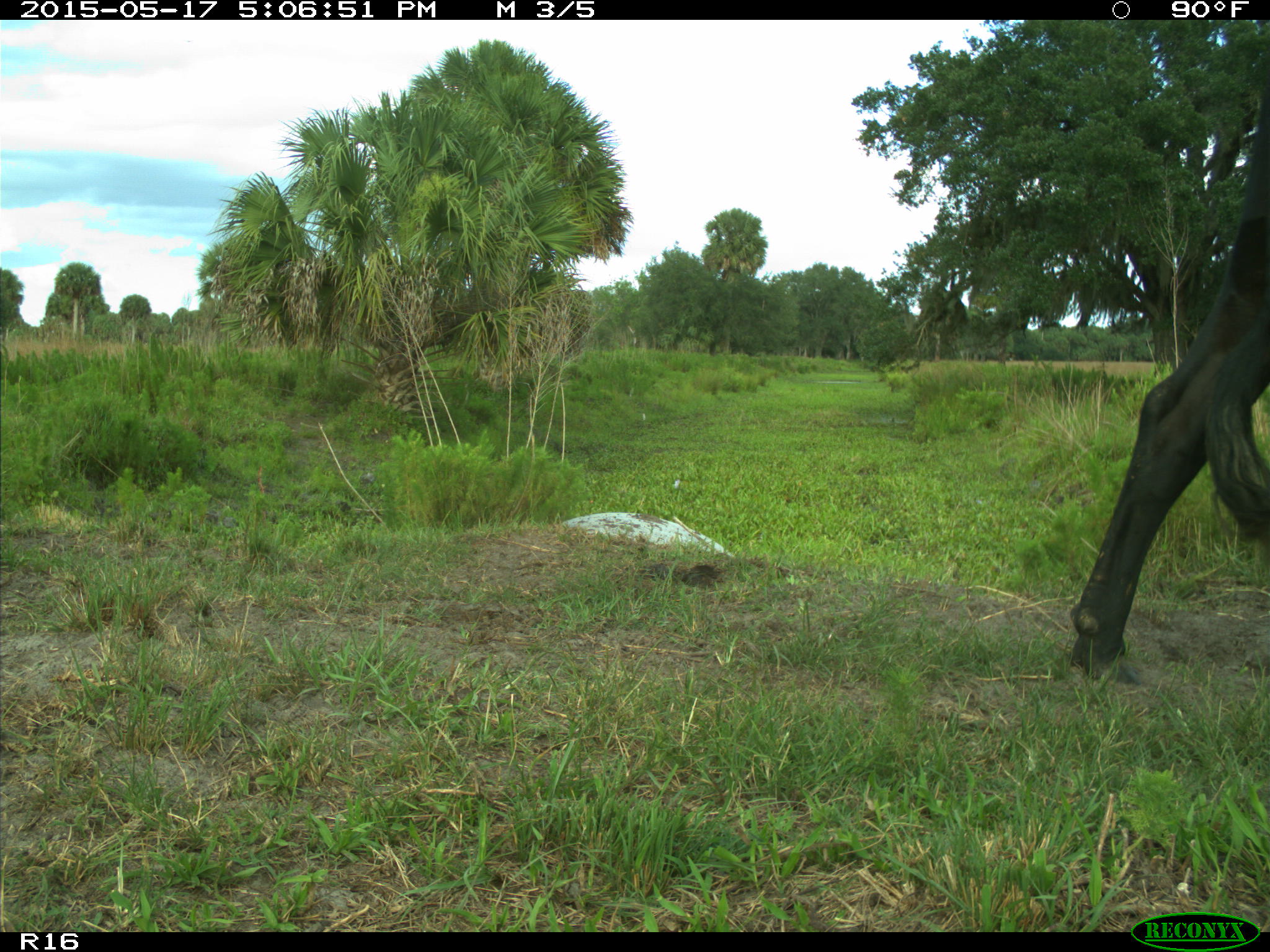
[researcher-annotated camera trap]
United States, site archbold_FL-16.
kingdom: Animalia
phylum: Chordata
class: Mammalia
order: Artiodactyla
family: Bovidae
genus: Bos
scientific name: Bos taurus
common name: domestic cow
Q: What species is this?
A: Bos taurus (domestic cow).